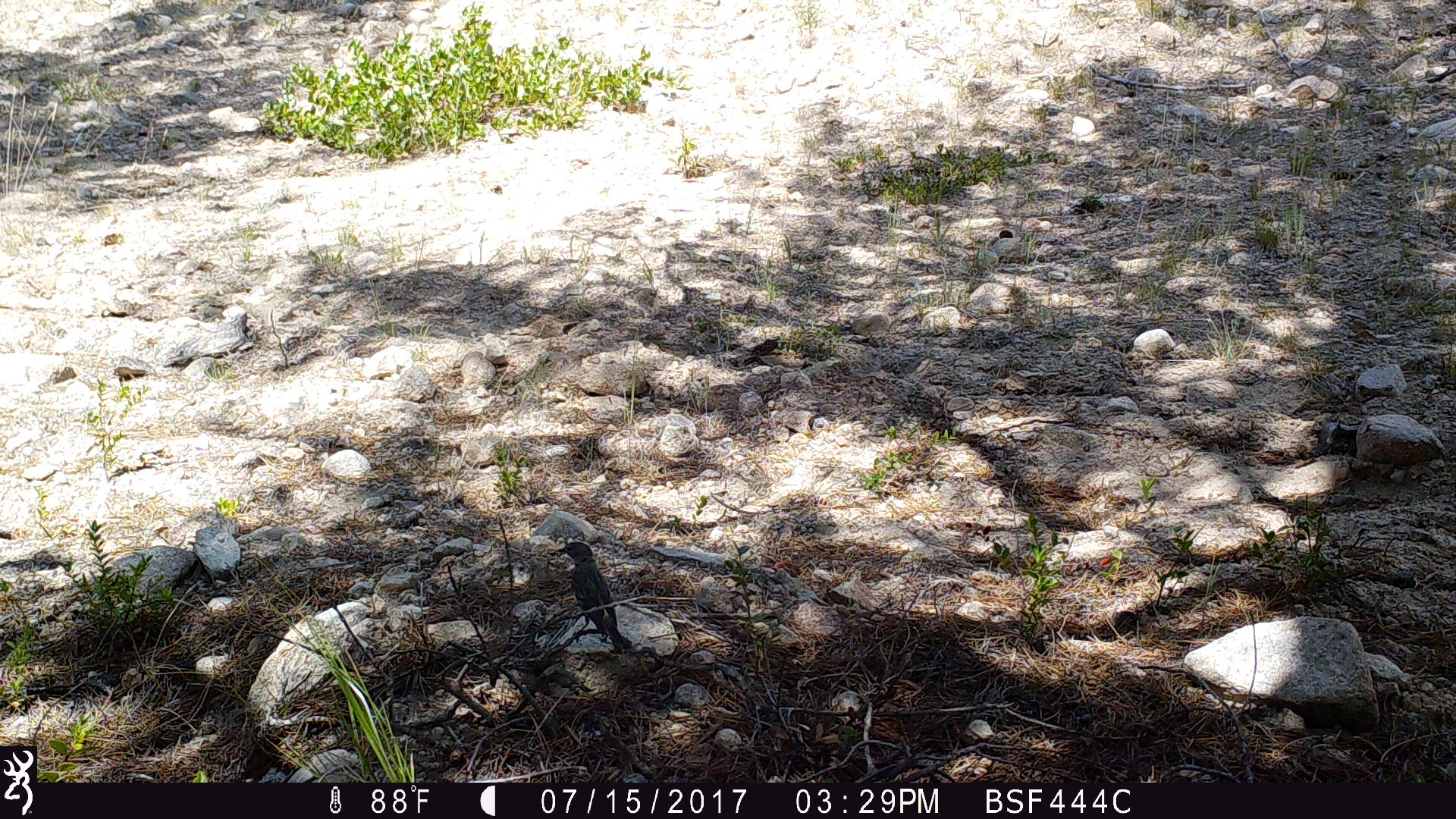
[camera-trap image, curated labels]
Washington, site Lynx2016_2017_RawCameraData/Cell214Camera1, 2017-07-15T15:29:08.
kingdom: Animalia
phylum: Chordata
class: Aves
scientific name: Aves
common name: birds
Aves (birds). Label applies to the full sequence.